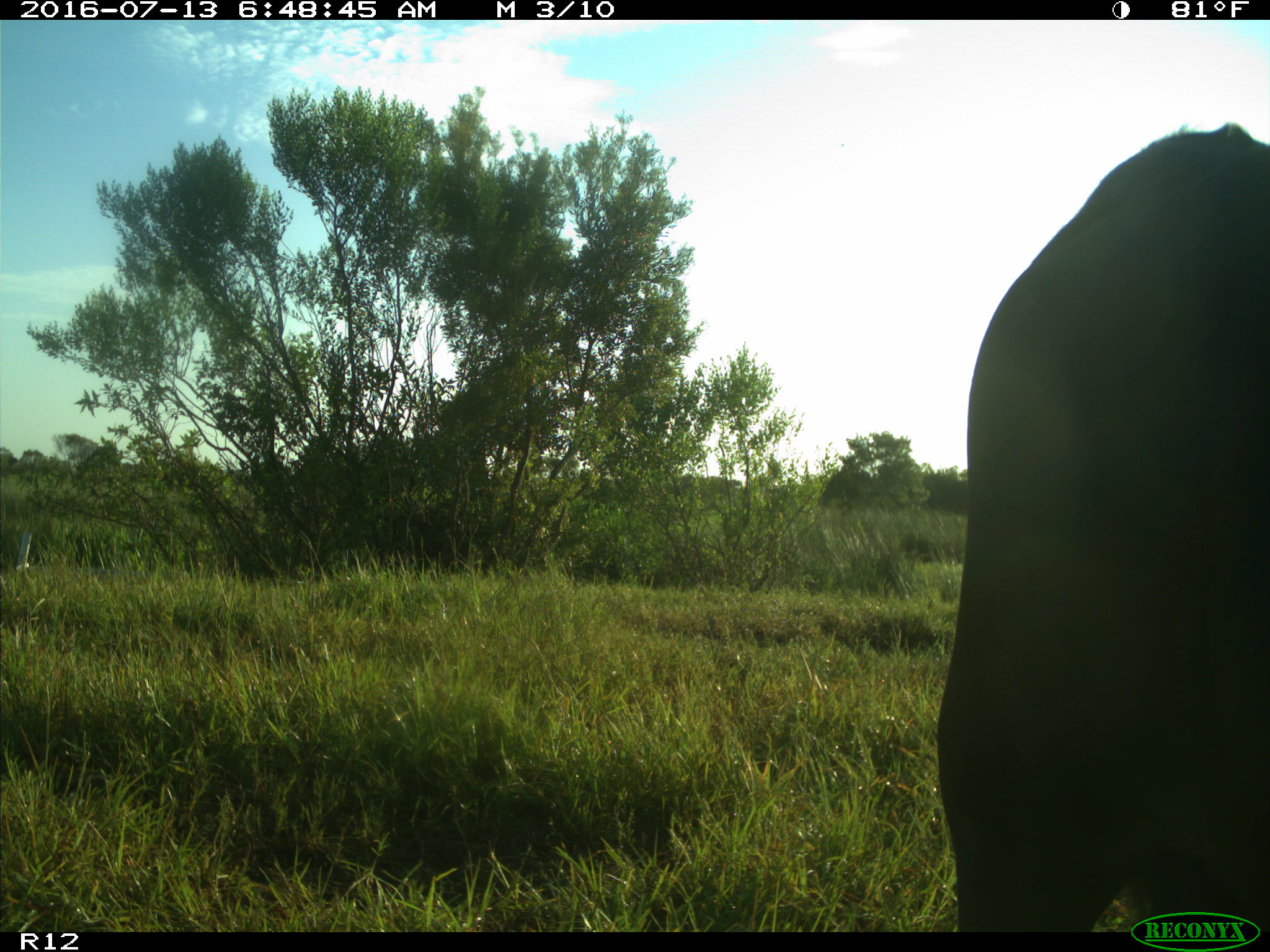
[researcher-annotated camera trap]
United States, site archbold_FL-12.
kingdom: Animalia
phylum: Chordata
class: Mammalia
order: Artiodactyla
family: Bovidae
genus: Bos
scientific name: Bos taurus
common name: domestic cow